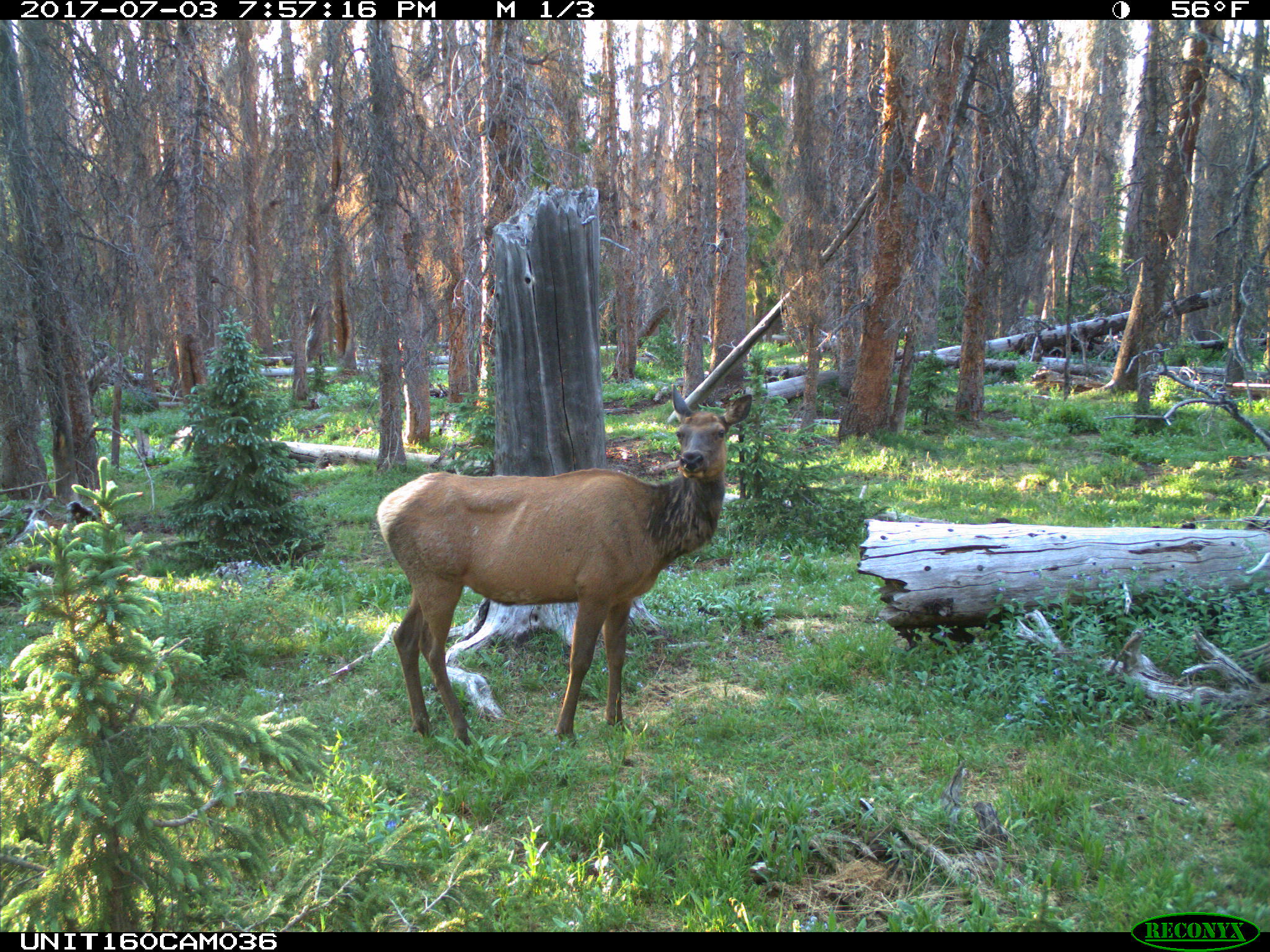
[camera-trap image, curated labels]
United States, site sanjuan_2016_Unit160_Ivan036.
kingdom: Animalia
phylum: Chordata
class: Mammalia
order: Artiodactyla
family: Cervidae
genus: Cervus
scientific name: Cervus elaphus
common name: red deer